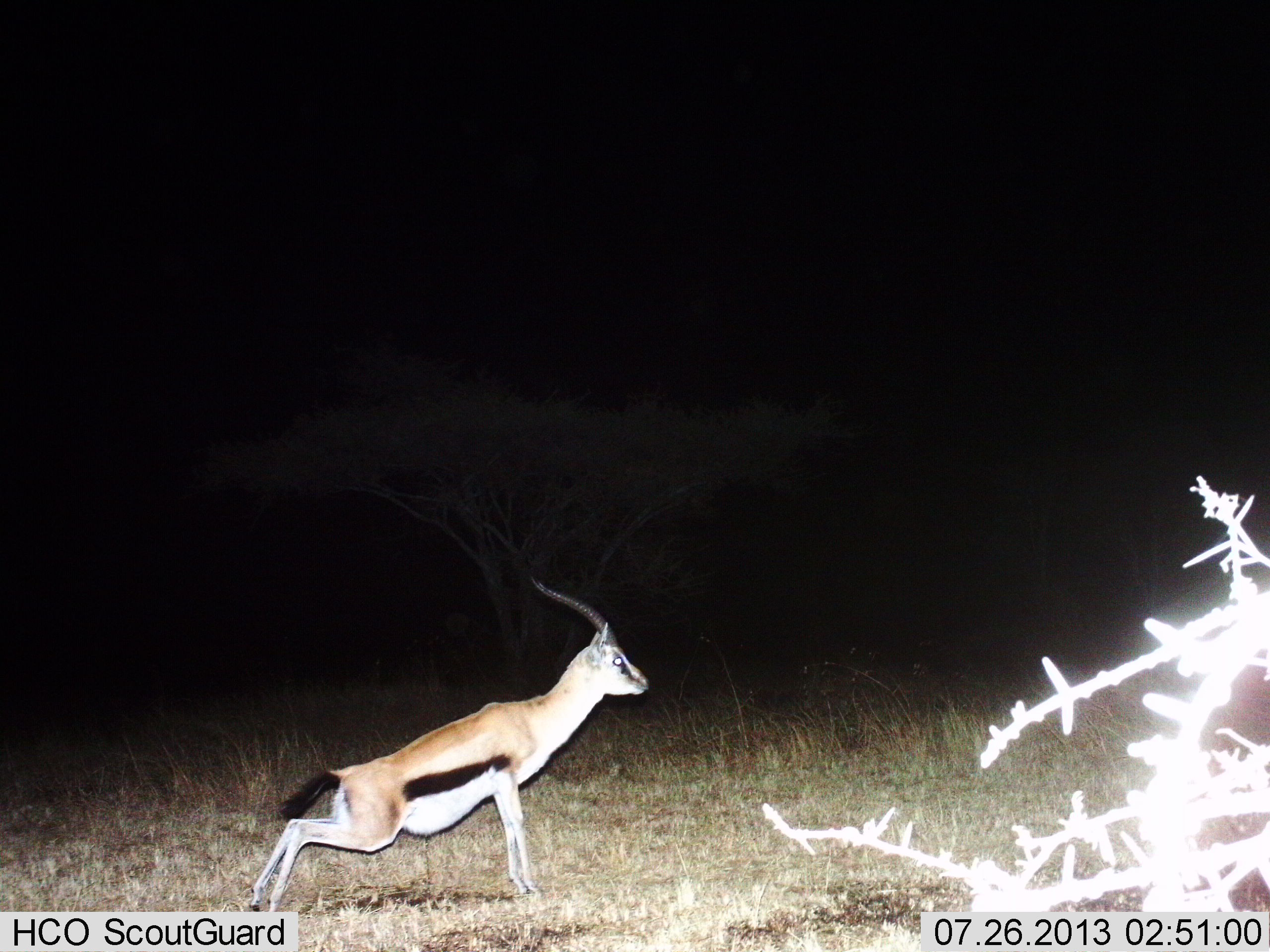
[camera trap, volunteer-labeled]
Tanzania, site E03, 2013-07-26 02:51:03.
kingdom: Animalia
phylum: Chordata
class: Mammalia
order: Artiodactyla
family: Bovidae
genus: Eudorcas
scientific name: Eudorcas thomsonii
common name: thomson's gazelle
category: gazellethomsons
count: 1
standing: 67%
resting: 0%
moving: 33%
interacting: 0%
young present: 0%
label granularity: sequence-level